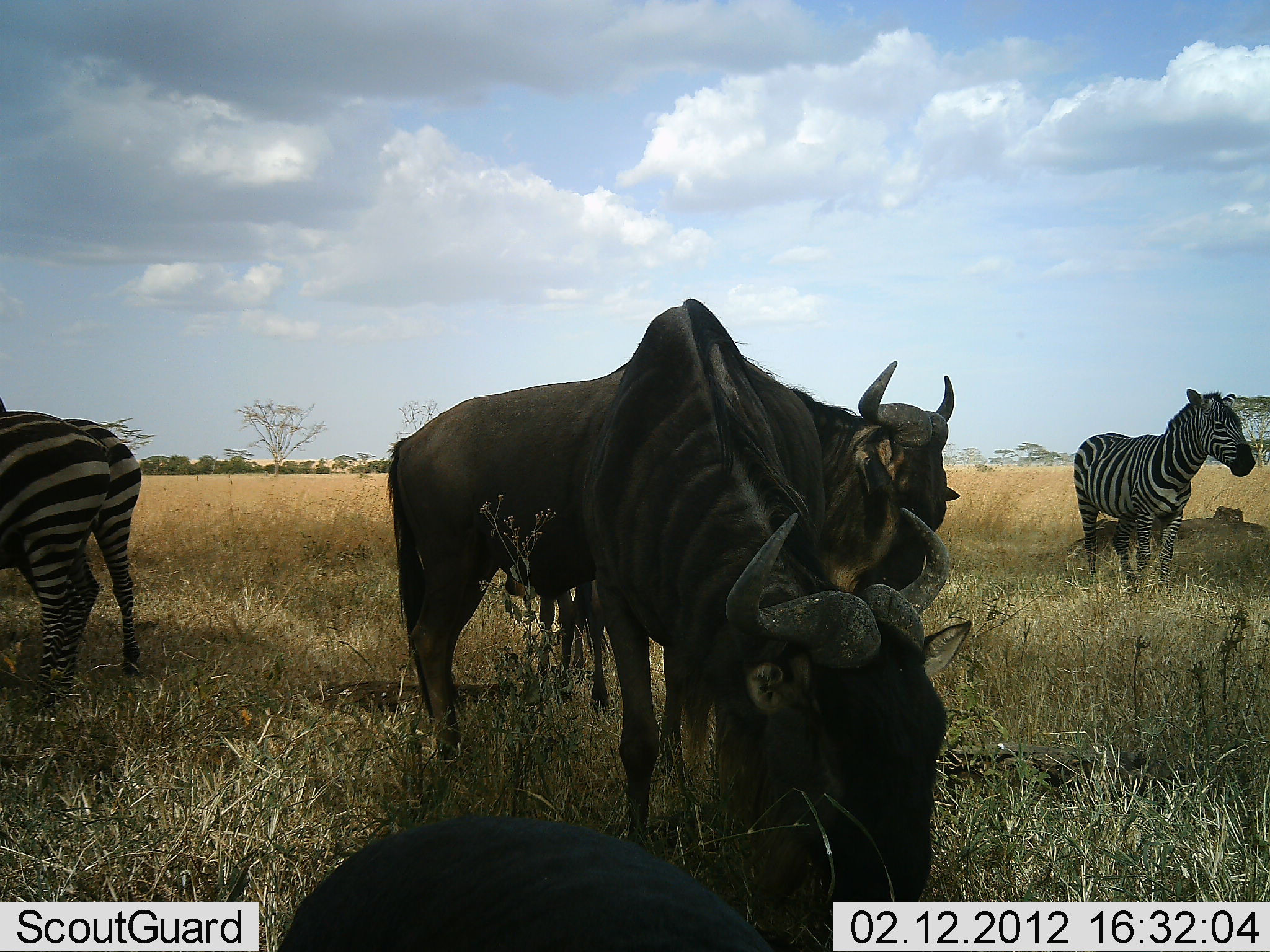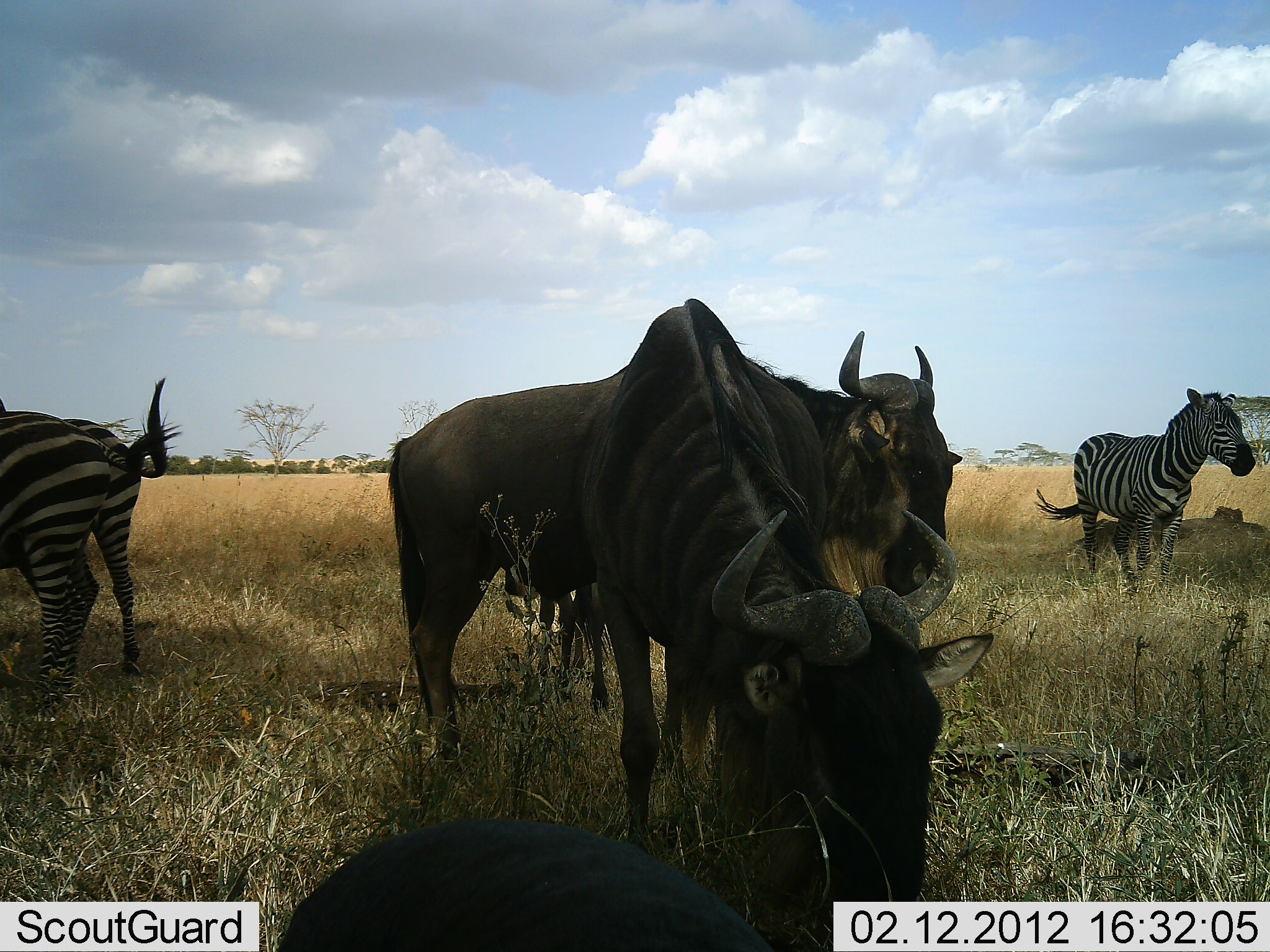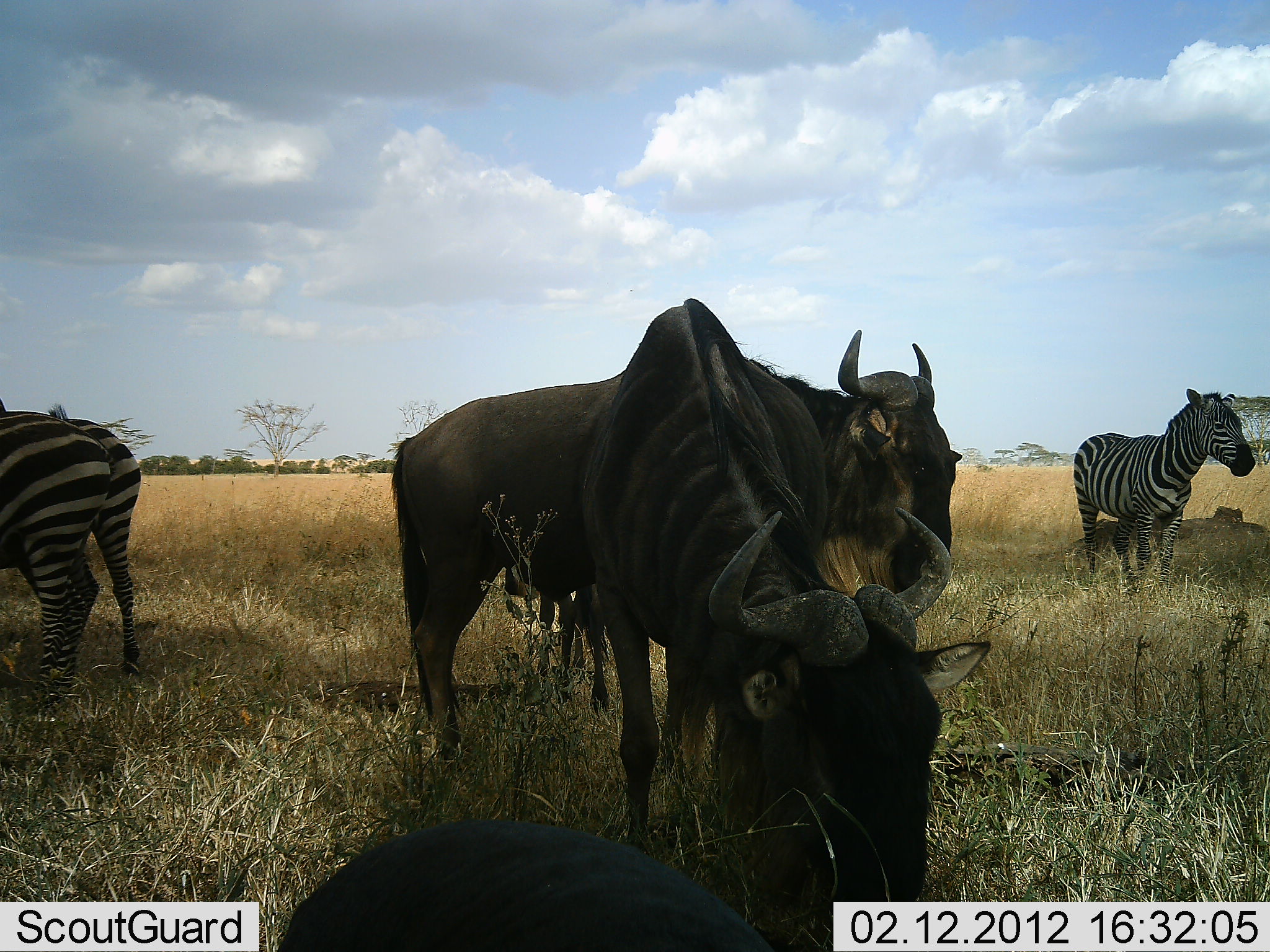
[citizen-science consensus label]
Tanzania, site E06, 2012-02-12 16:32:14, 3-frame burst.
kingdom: Animalia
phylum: Chordata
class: Mammalia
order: Artiodactyla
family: Bovidae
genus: Connochaetes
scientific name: Connochaetes taurinus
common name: blue wildebeest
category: wildebeest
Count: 3.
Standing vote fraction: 76%.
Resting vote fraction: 28%.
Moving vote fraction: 0%.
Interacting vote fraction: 0%.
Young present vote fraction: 4%.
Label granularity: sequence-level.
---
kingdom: Animalia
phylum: Chordata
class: Mammalia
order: Perissodactyla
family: Equidae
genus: Equus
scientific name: Equus quagga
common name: plains zebra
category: zebra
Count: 3.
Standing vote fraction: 92%.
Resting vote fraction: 4%.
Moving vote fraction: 0%.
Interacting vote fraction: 0%.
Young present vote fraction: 0%.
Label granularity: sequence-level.